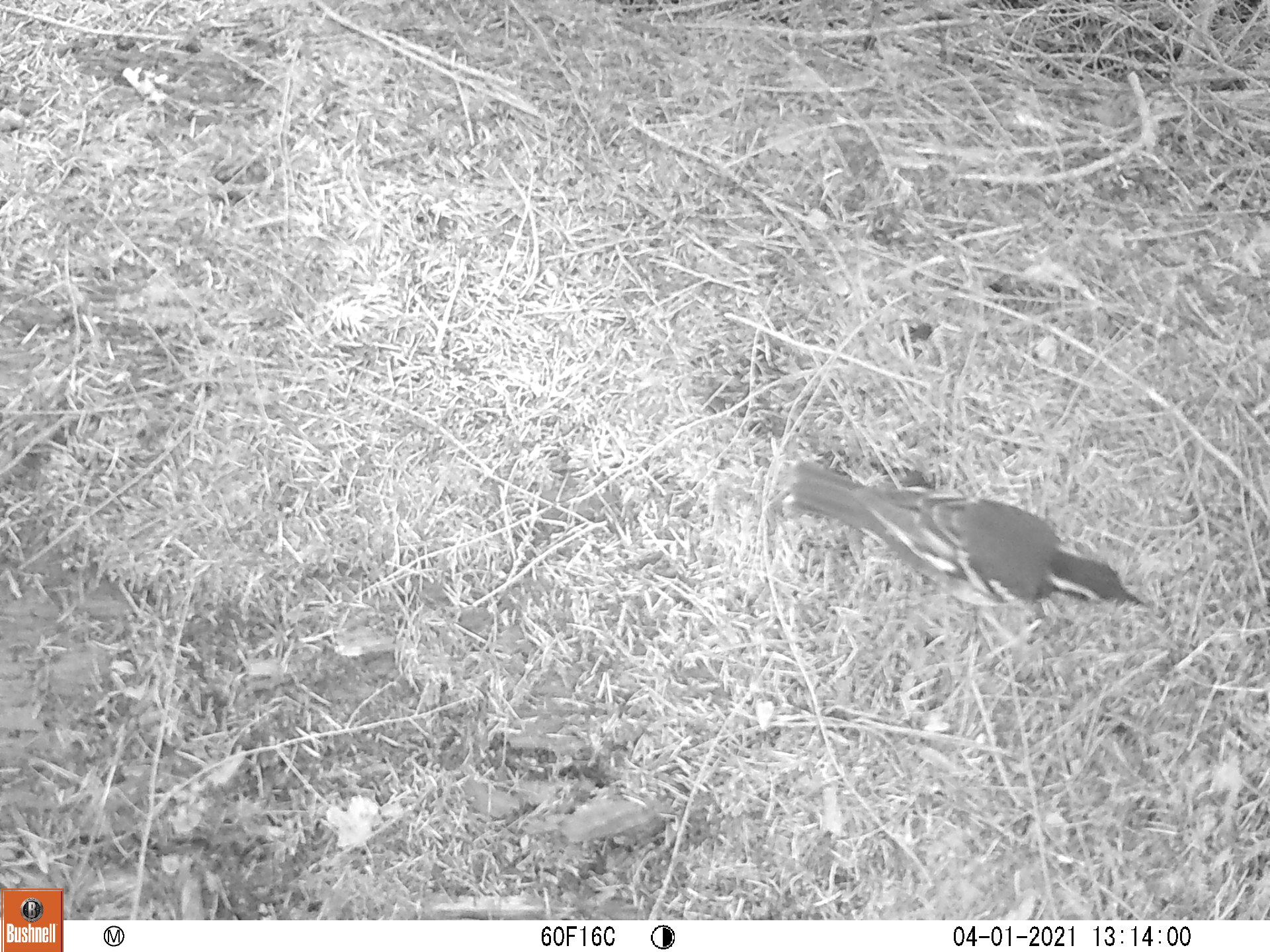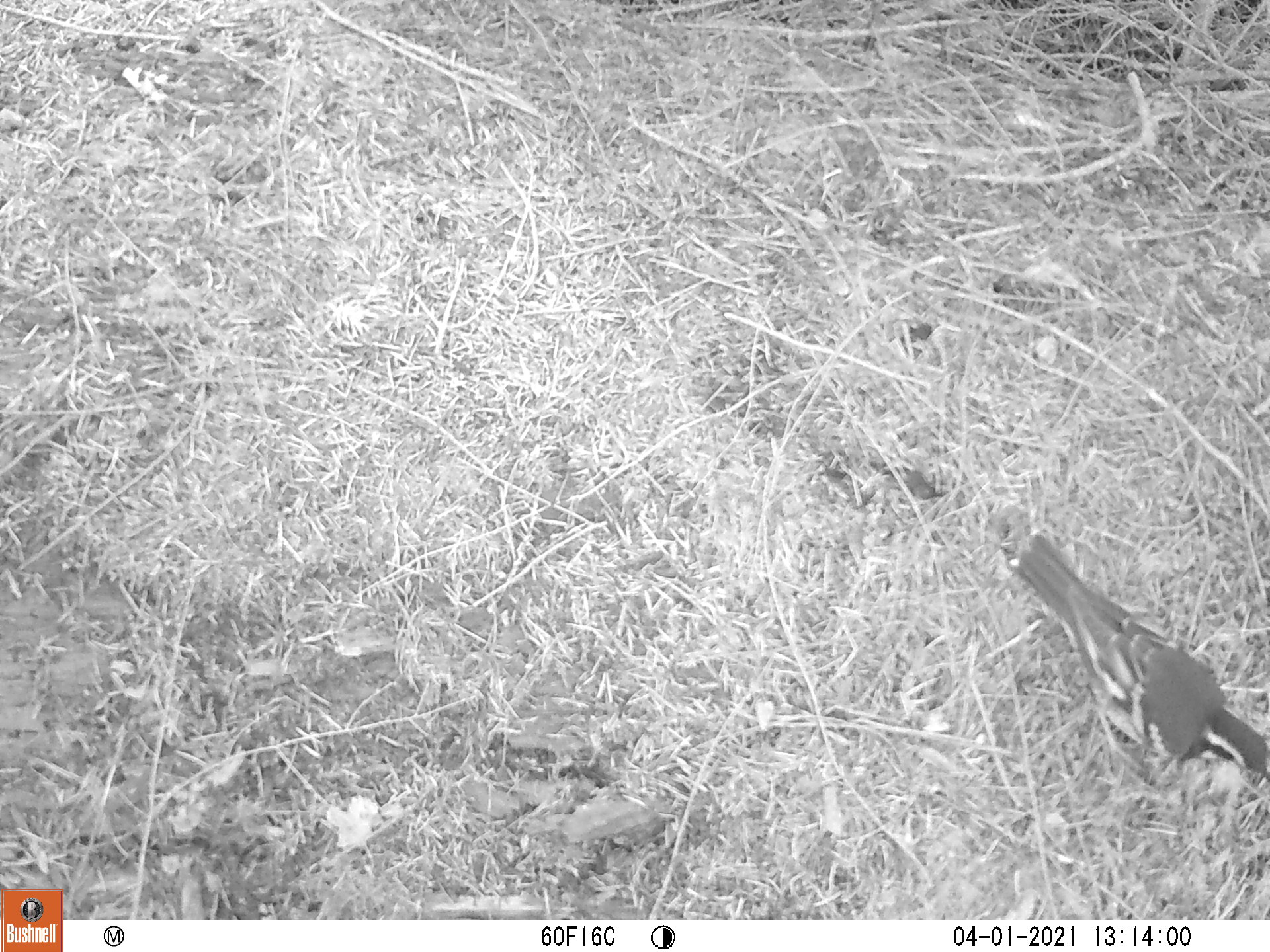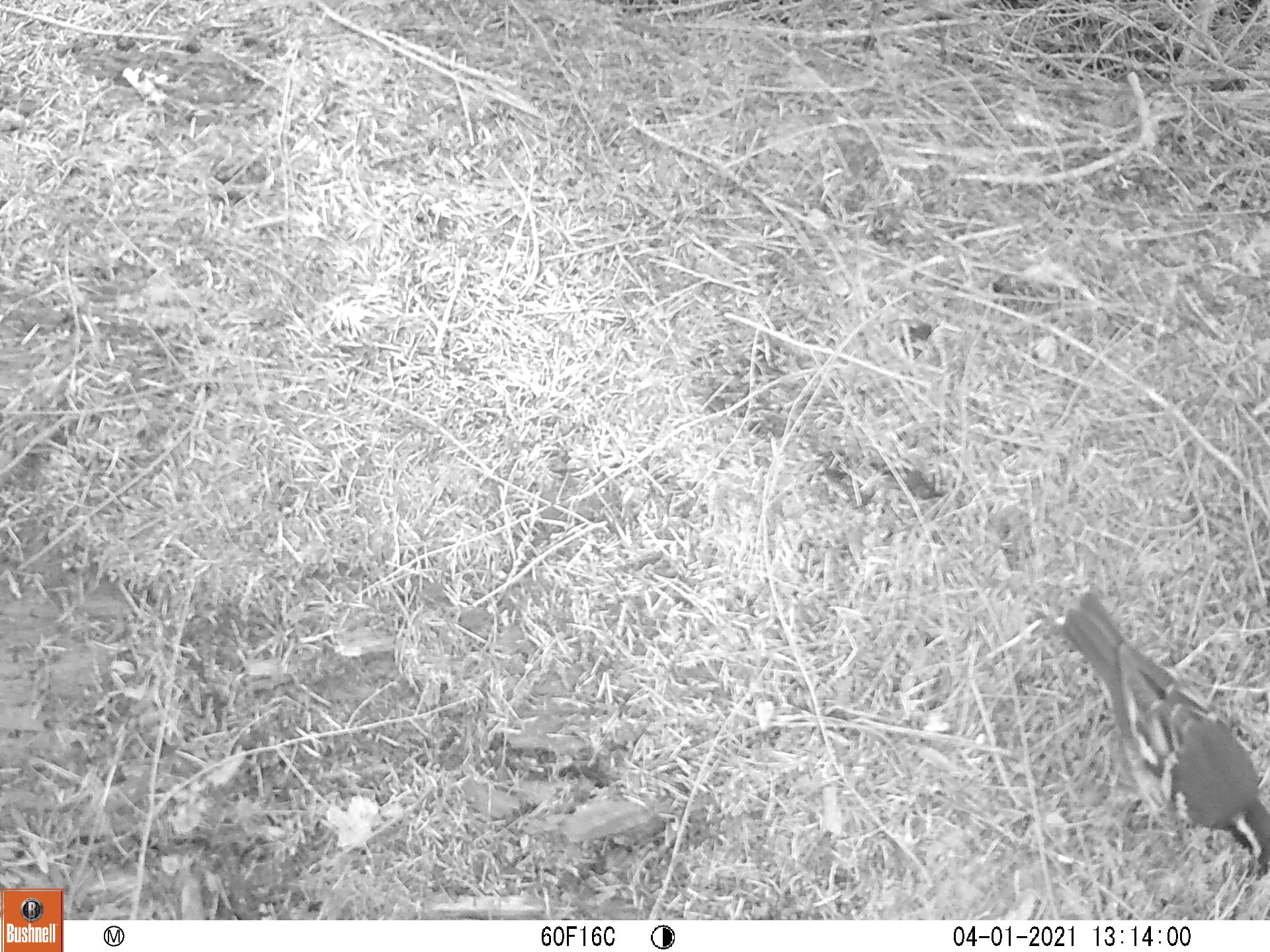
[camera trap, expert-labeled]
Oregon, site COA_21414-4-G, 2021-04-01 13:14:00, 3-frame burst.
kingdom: Animalia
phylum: Chordata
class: Aves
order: Passeriformes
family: Turdidae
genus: Ixoreus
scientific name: Ixoreus naevius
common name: varied thrush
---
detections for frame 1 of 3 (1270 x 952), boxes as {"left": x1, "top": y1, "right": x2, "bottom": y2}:
varied thrush: {"left": 763, "top": 435, "right": 1162, "bottom": 640}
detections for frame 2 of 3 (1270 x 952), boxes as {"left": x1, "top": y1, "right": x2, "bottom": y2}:
varied thrush: {"left": 994, "top": 509, "right": 1267, "bottom": 813}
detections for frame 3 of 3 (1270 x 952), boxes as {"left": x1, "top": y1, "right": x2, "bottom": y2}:
varied thrush: {"left": 1036, "top": 573, "right": 1269, "bottom": 900}